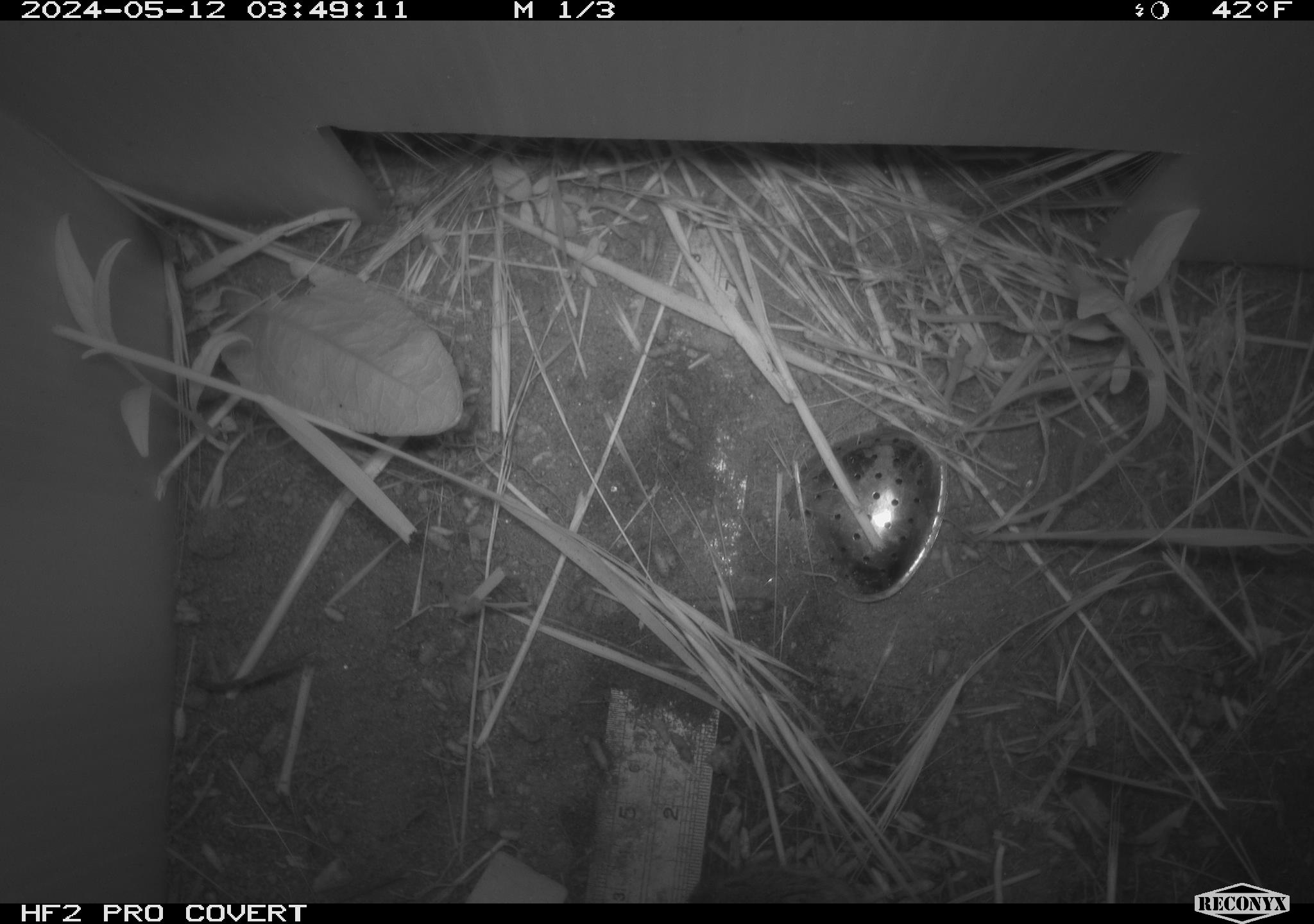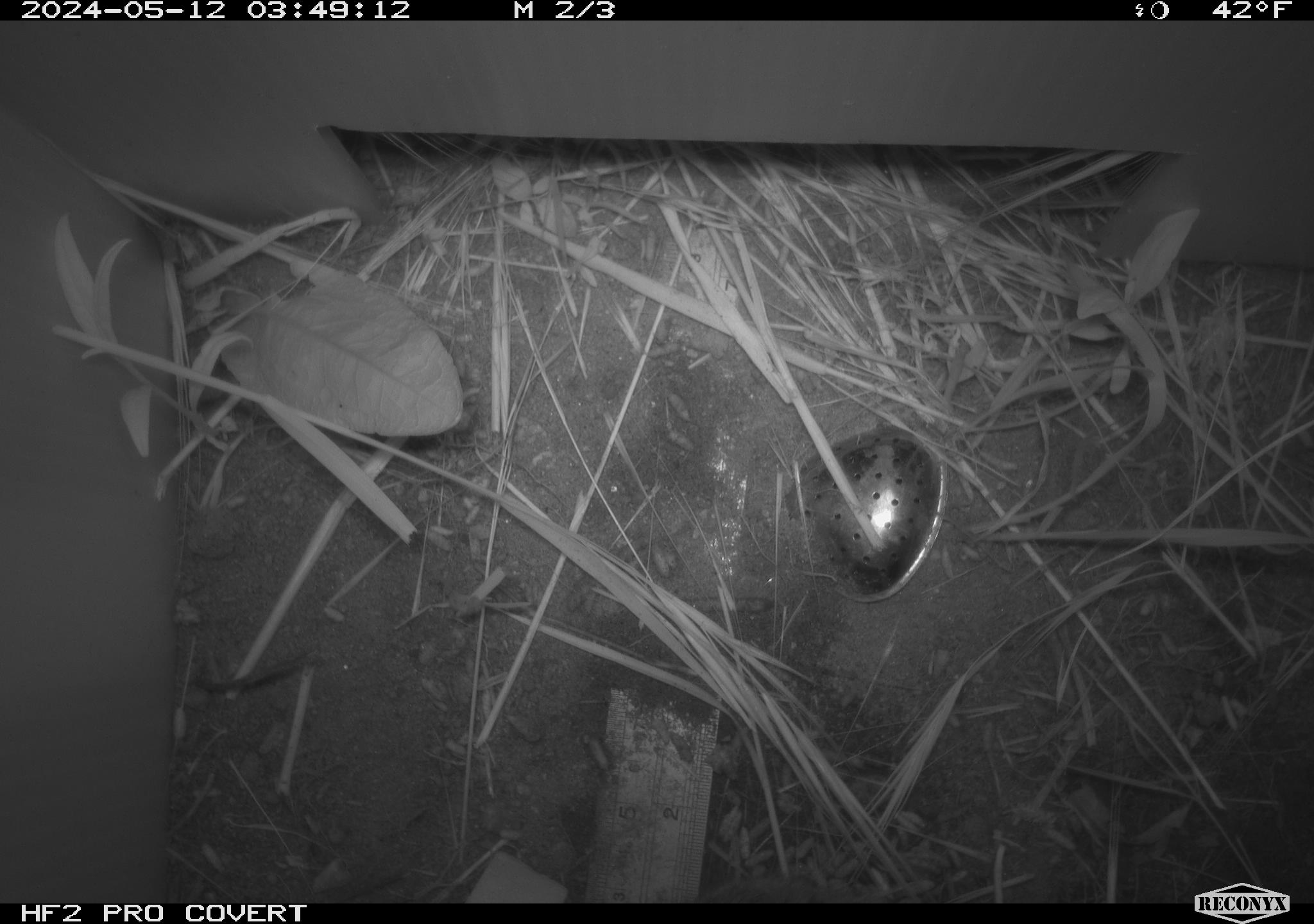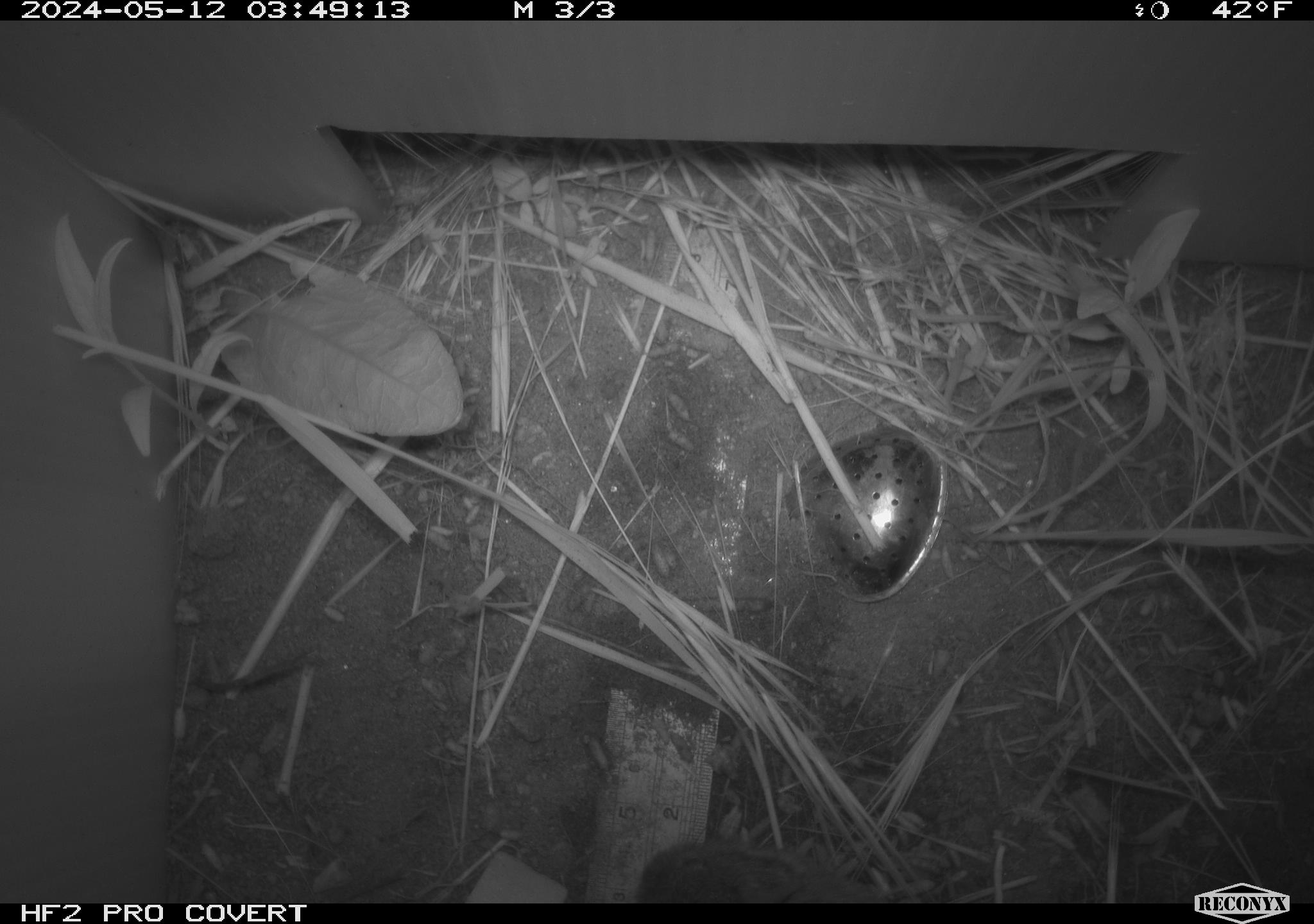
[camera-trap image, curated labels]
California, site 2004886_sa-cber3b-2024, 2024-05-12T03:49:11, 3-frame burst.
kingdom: Animalia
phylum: Chordata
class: Mammalia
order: Rodentia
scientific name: Rodentia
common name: mouse species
Mouse species (Rodentia).